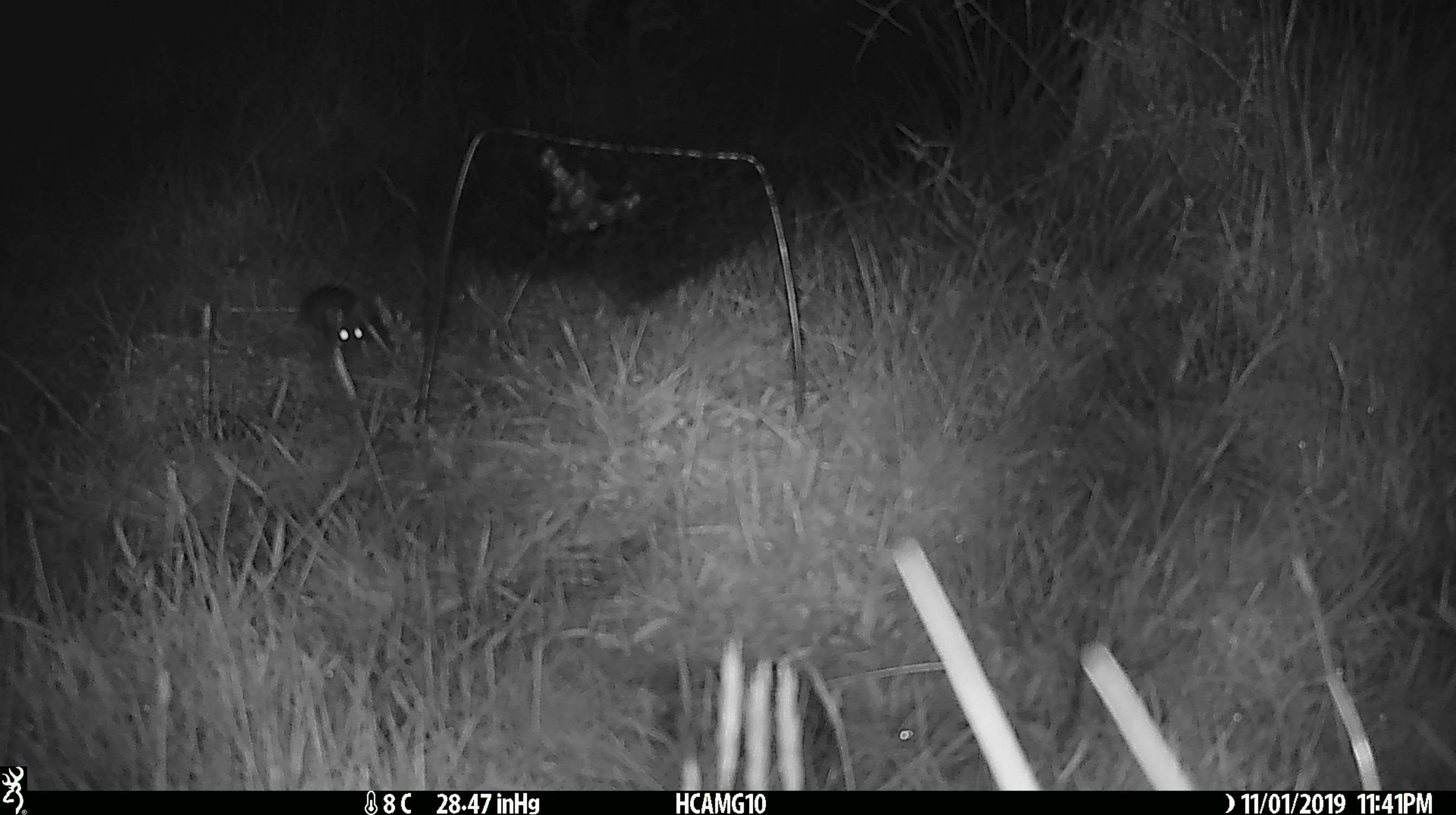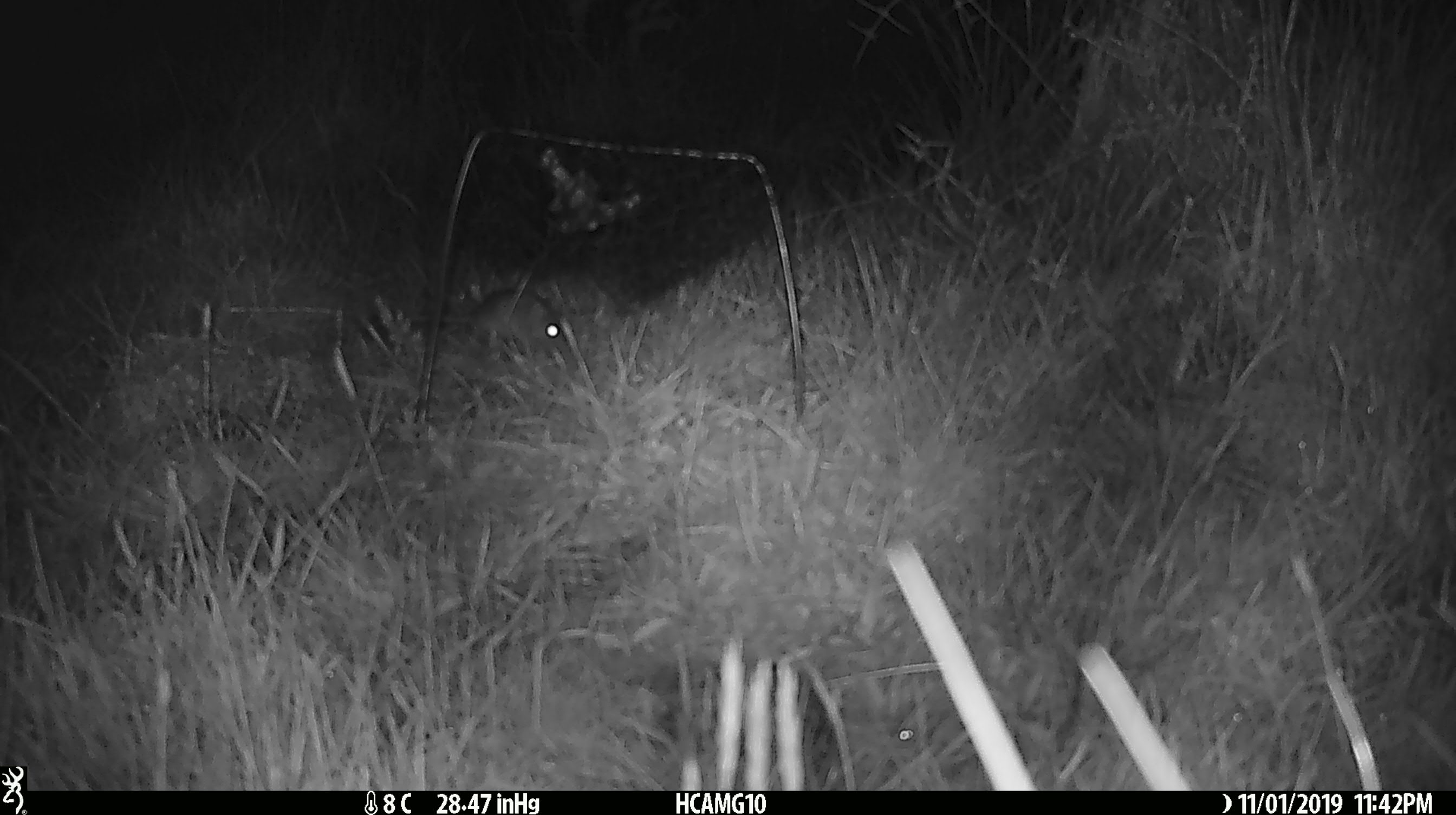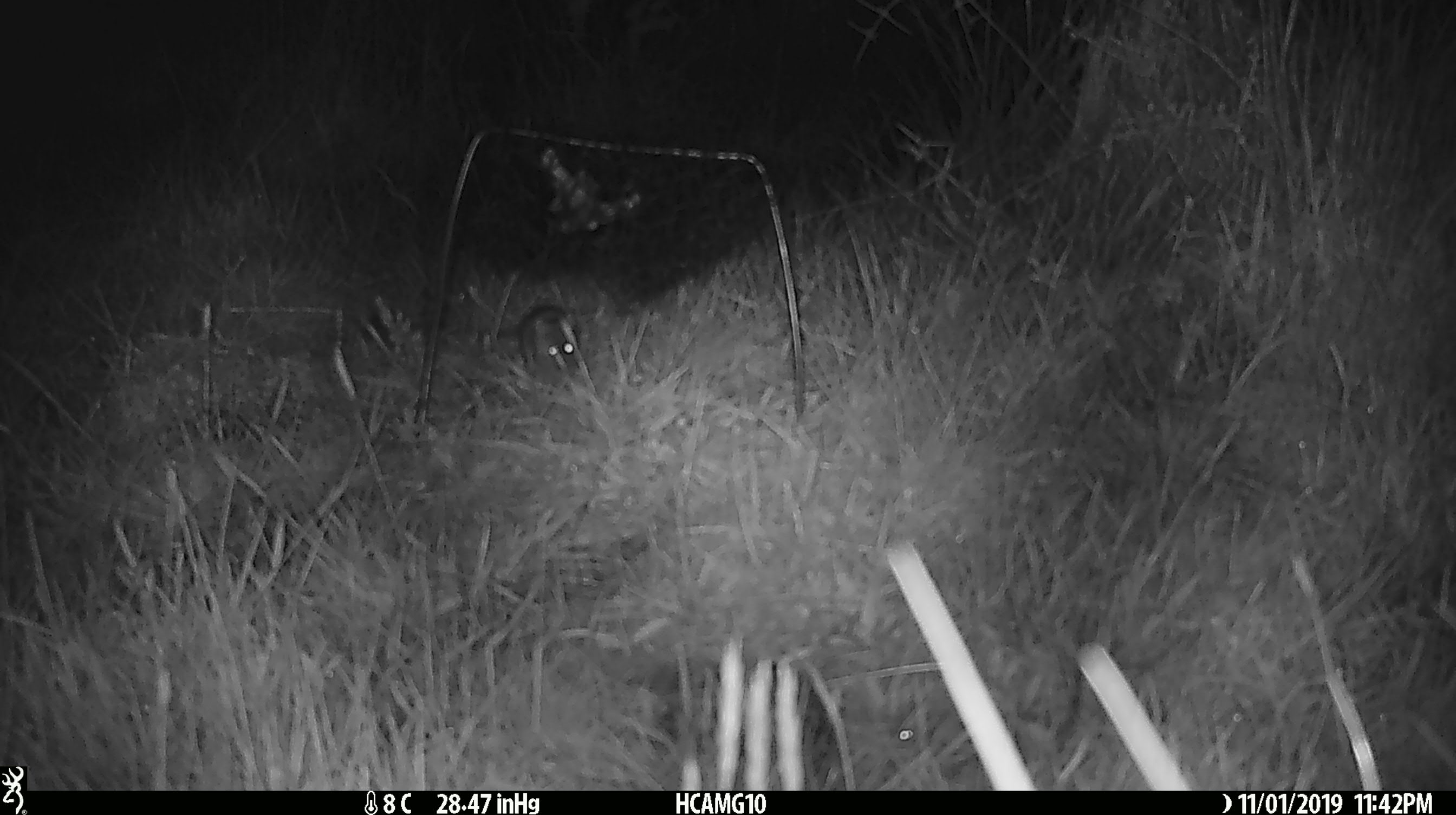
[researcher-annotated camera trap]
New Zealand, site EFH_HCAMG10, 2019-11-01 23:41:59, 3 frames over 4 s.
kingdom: Animalia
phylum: Chordata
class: Mammalia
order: Rodentia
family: Muridae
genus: Mus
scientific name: Mus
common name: mouse